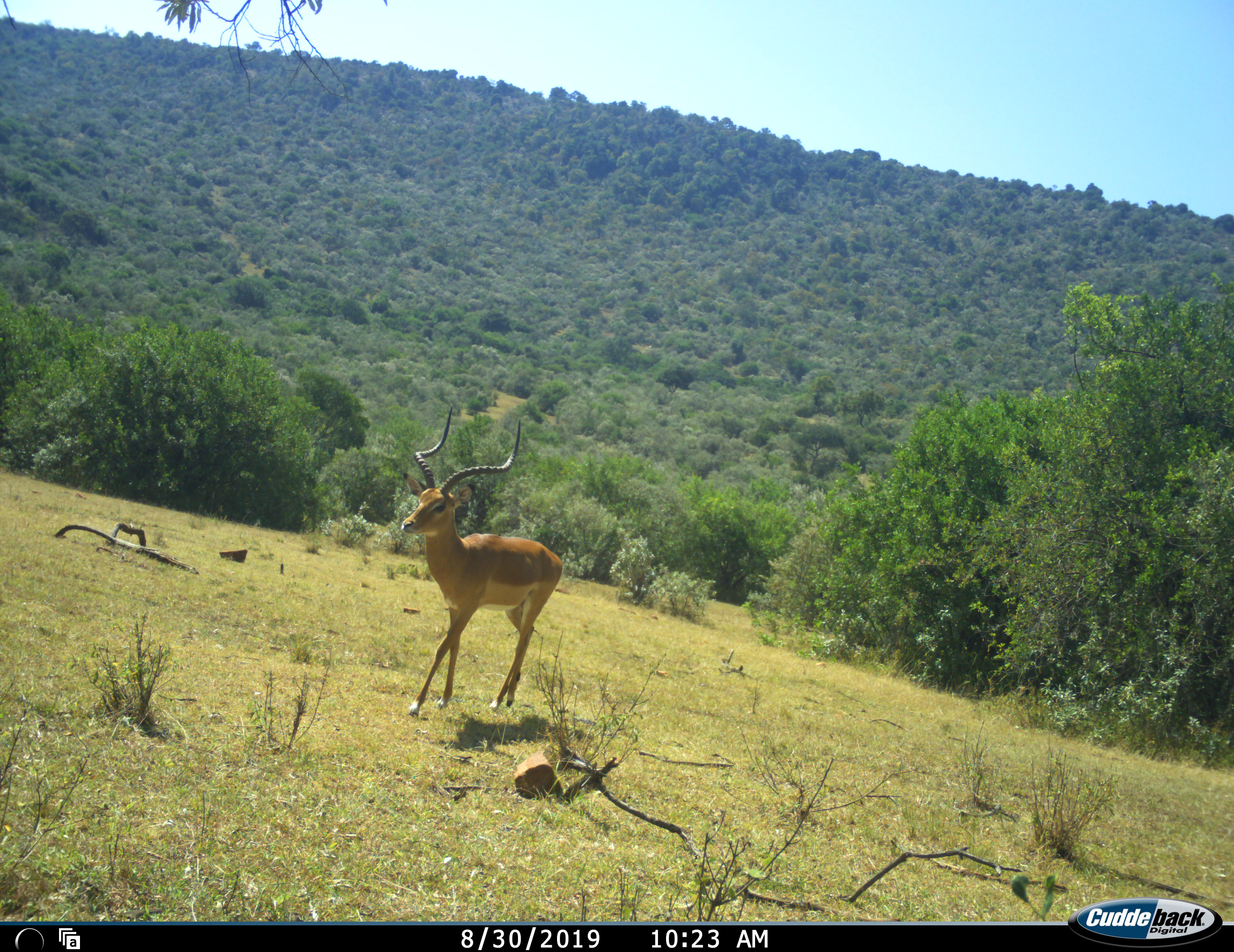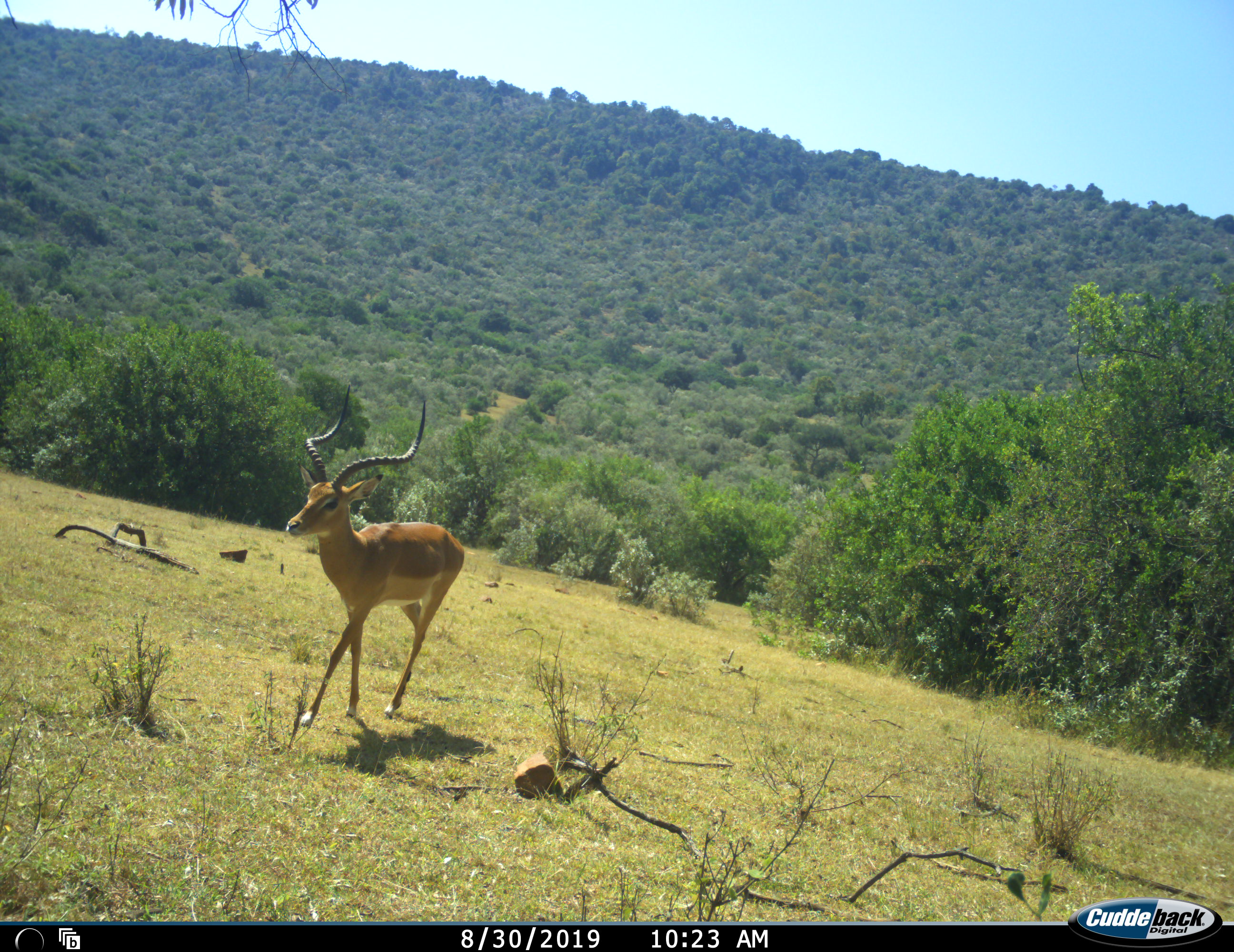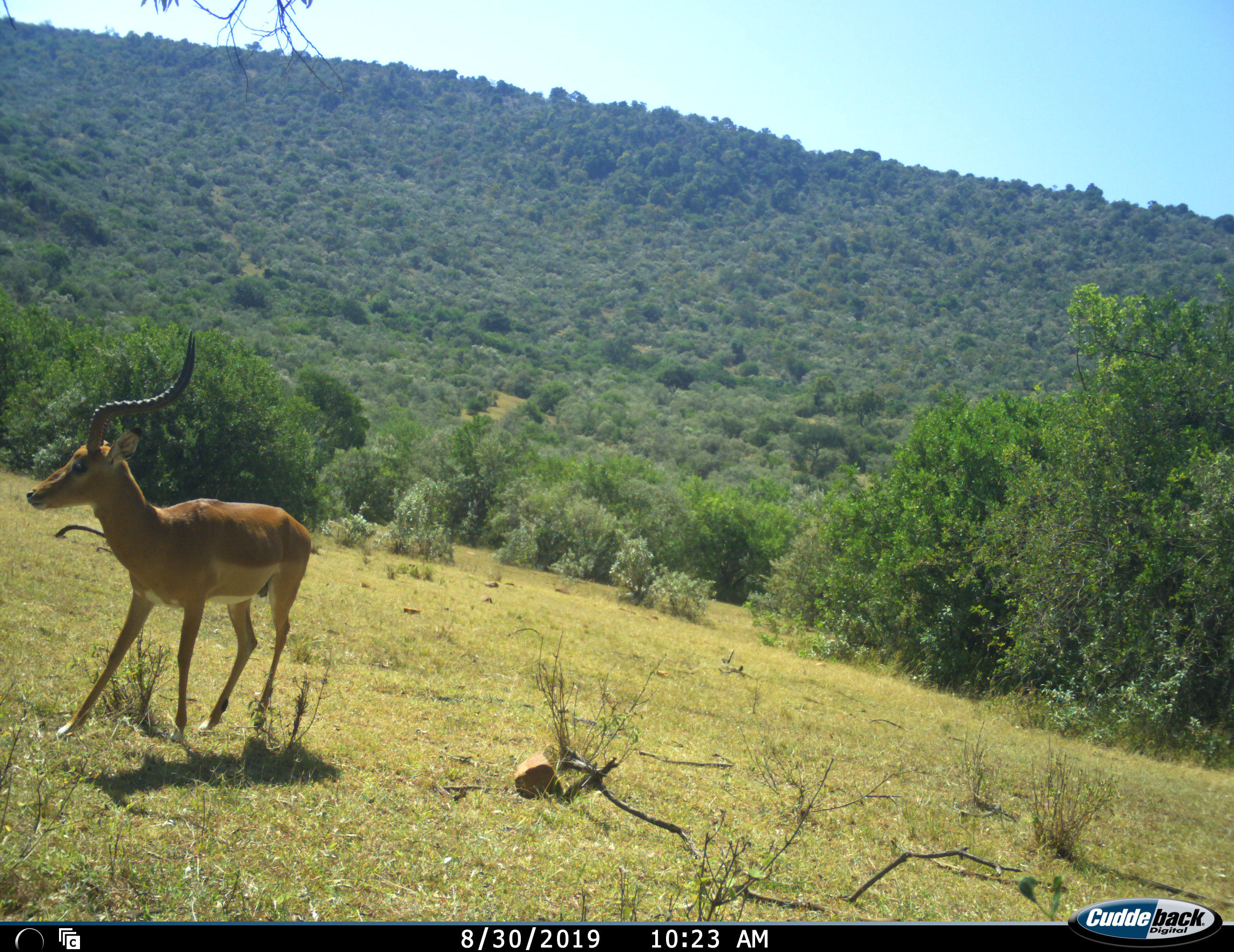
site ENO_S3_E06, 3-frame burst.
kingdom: Animalia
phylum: Chordata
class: Mammalia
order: Artiodactyla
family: Bovidae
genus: Aepyceros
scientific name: Aepyceros melampus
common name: impala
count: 1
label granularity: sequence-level